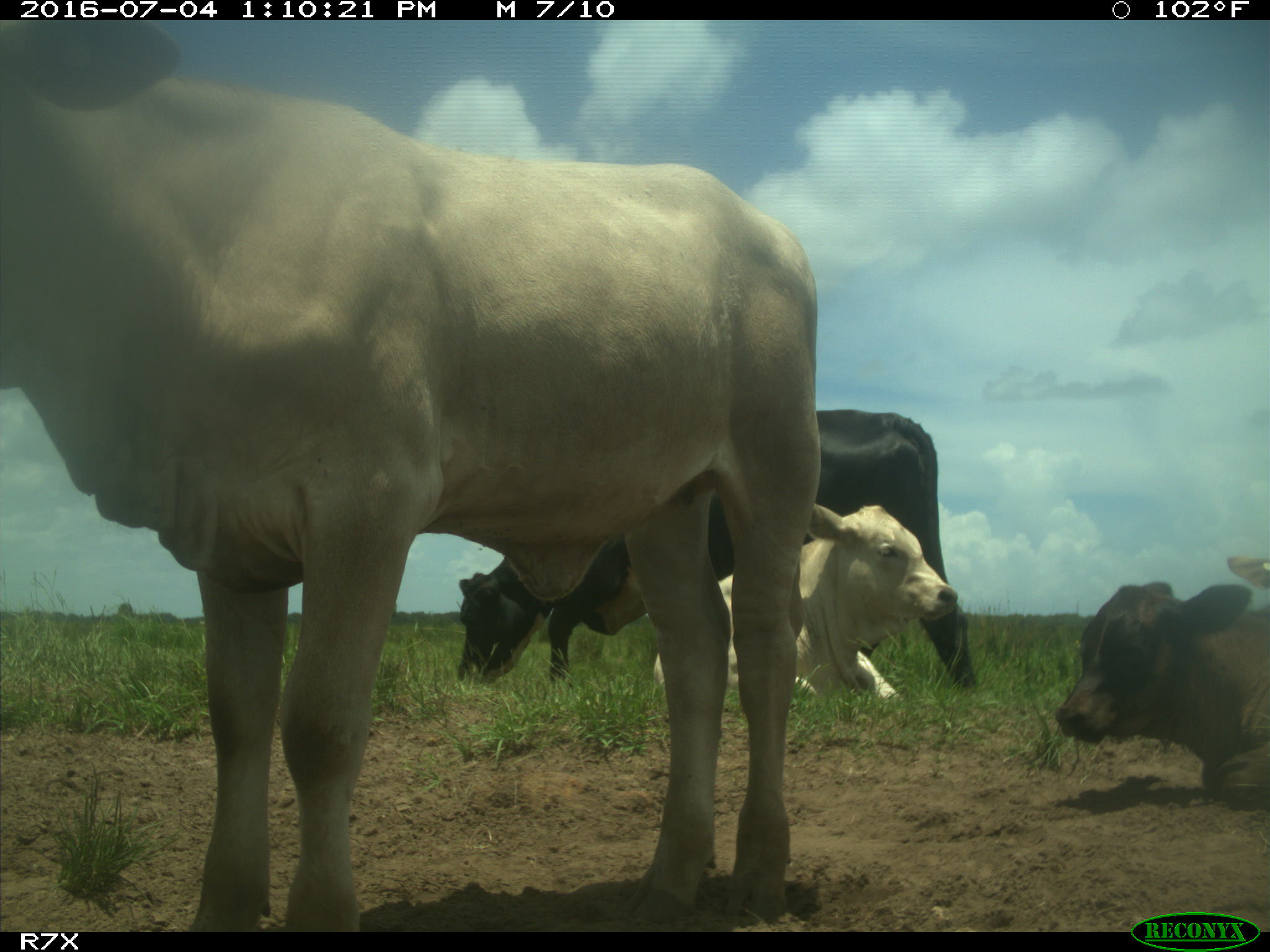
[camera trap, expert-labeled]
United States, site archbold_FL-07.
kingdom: Animalia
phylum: Chordata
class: Mammalia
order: Artiodactyla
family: Bovidae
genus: Bos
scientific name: Bos taurus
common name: domestic cow